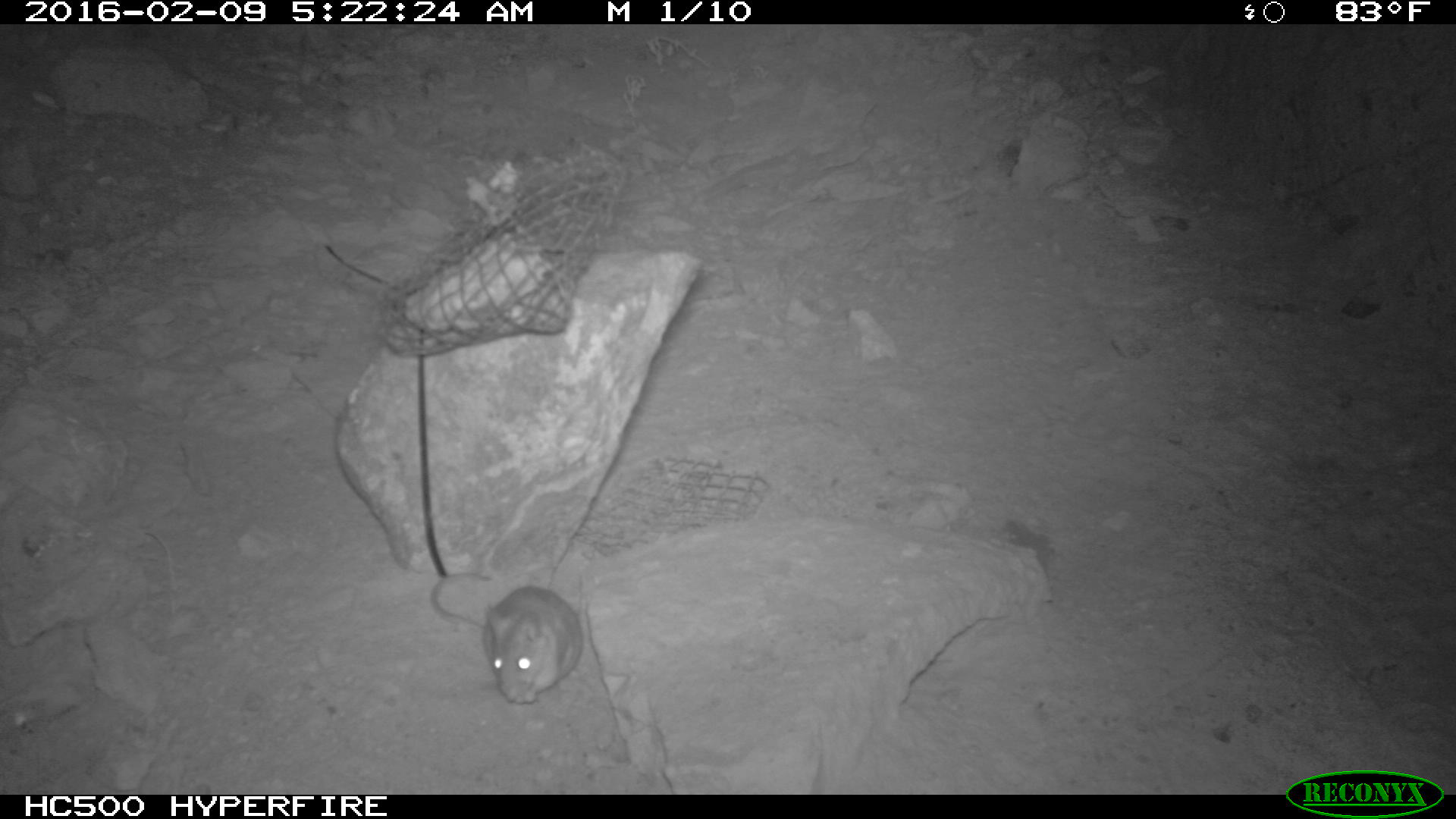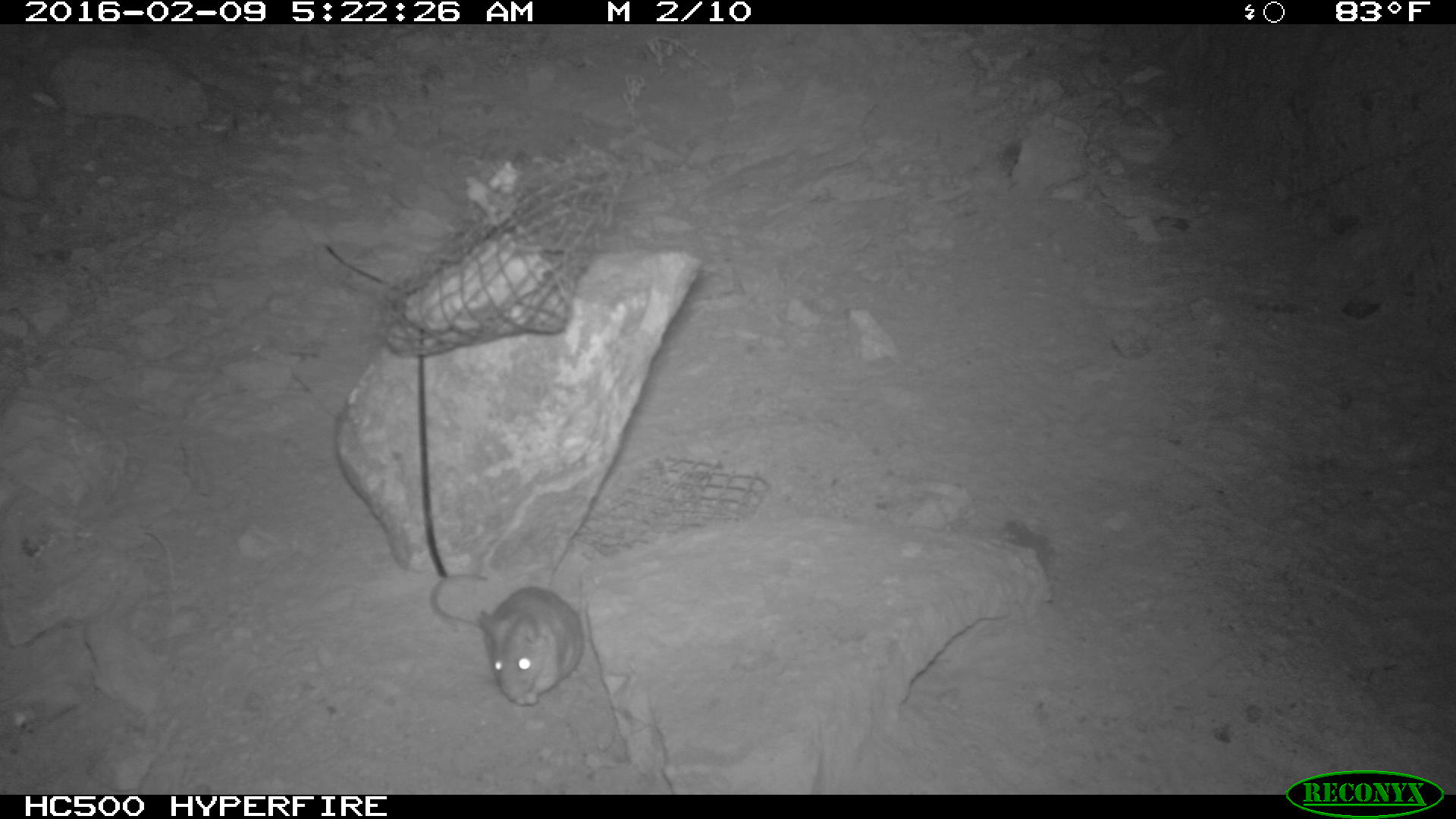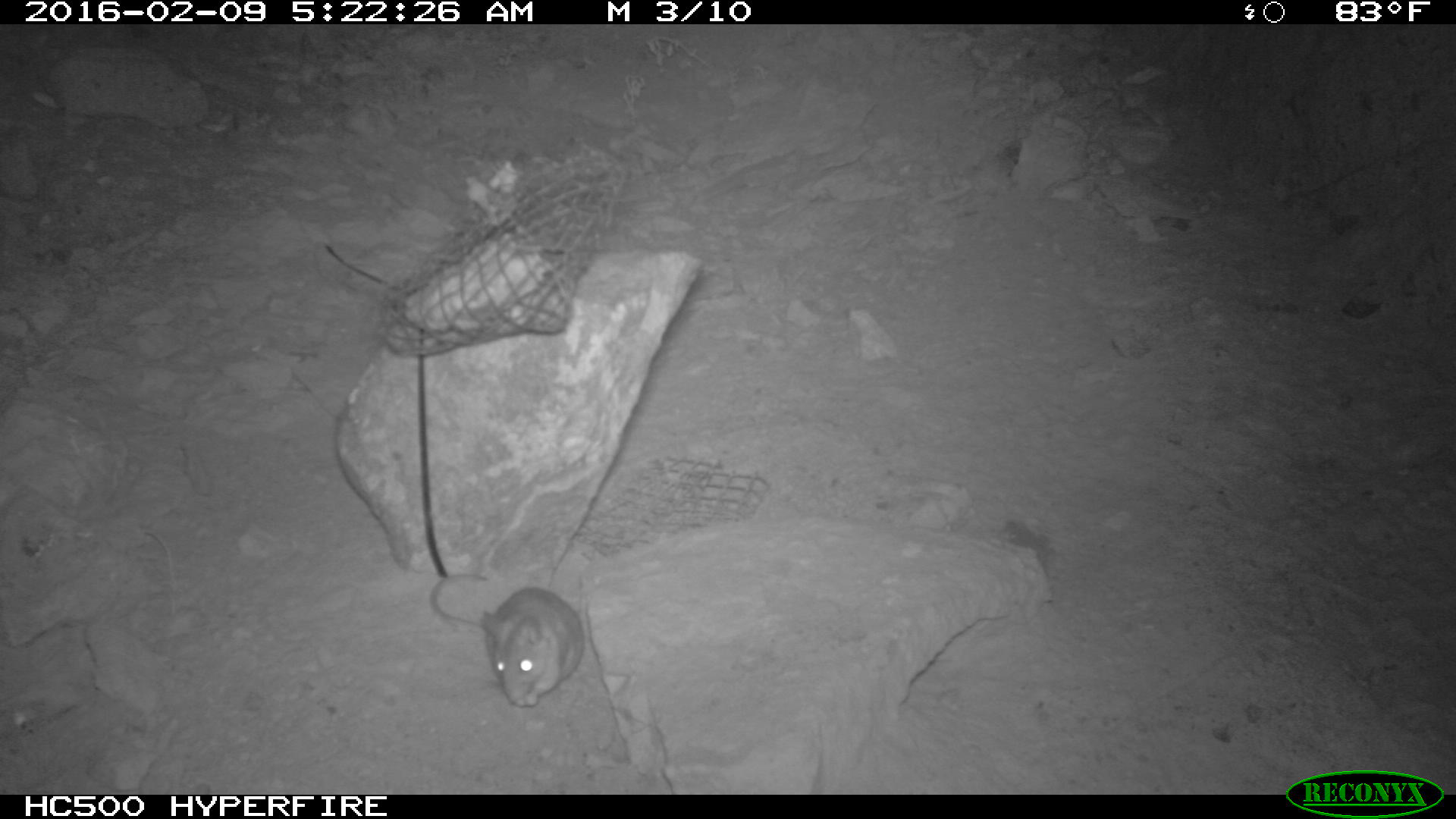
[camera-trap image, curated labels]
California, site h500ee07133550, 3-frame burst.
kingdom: Animalia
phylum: Chordata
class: Mammalia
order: Rodentia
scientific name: Rodentia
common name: rodent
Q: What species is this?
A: Rodent (Rodentia).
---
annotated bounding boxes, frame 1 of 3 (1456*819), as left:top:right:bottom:
rodent: 430:566:584:701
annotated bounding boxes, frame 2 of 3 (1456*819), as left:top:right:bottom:
rodent: 475:577:588:705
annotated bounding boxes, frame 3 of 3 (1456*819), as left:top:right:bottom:
rodent: 428:570:582:706